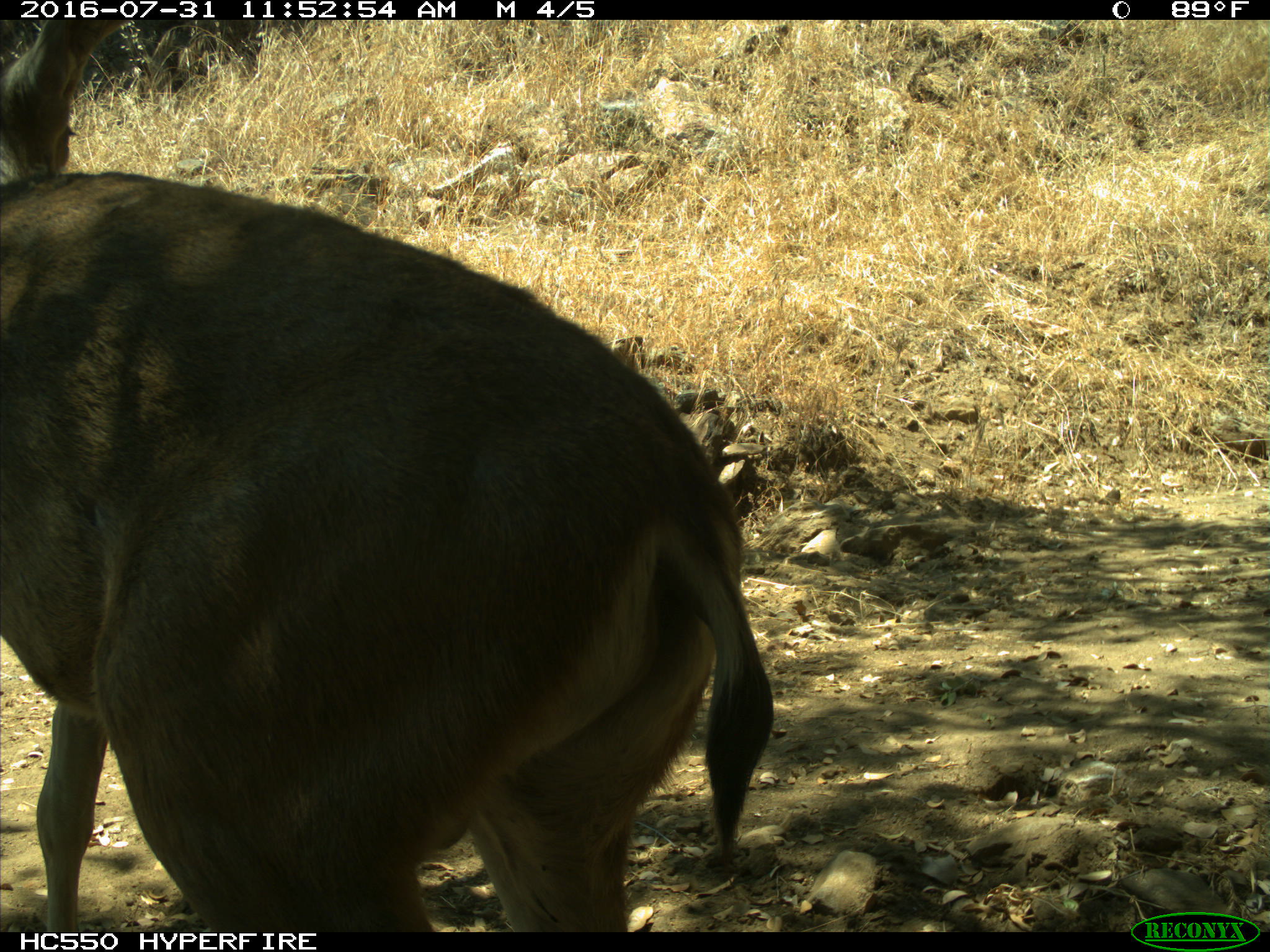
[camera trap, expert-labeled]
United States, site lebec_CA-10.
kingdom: Animalia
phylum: Chordata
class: Mammalia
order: Artiodactyla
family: Cervidae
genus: Odocoileus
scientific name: Odocoileus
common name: deer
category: unidentified deer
Unidentified deer (deer) (Odocoileus).